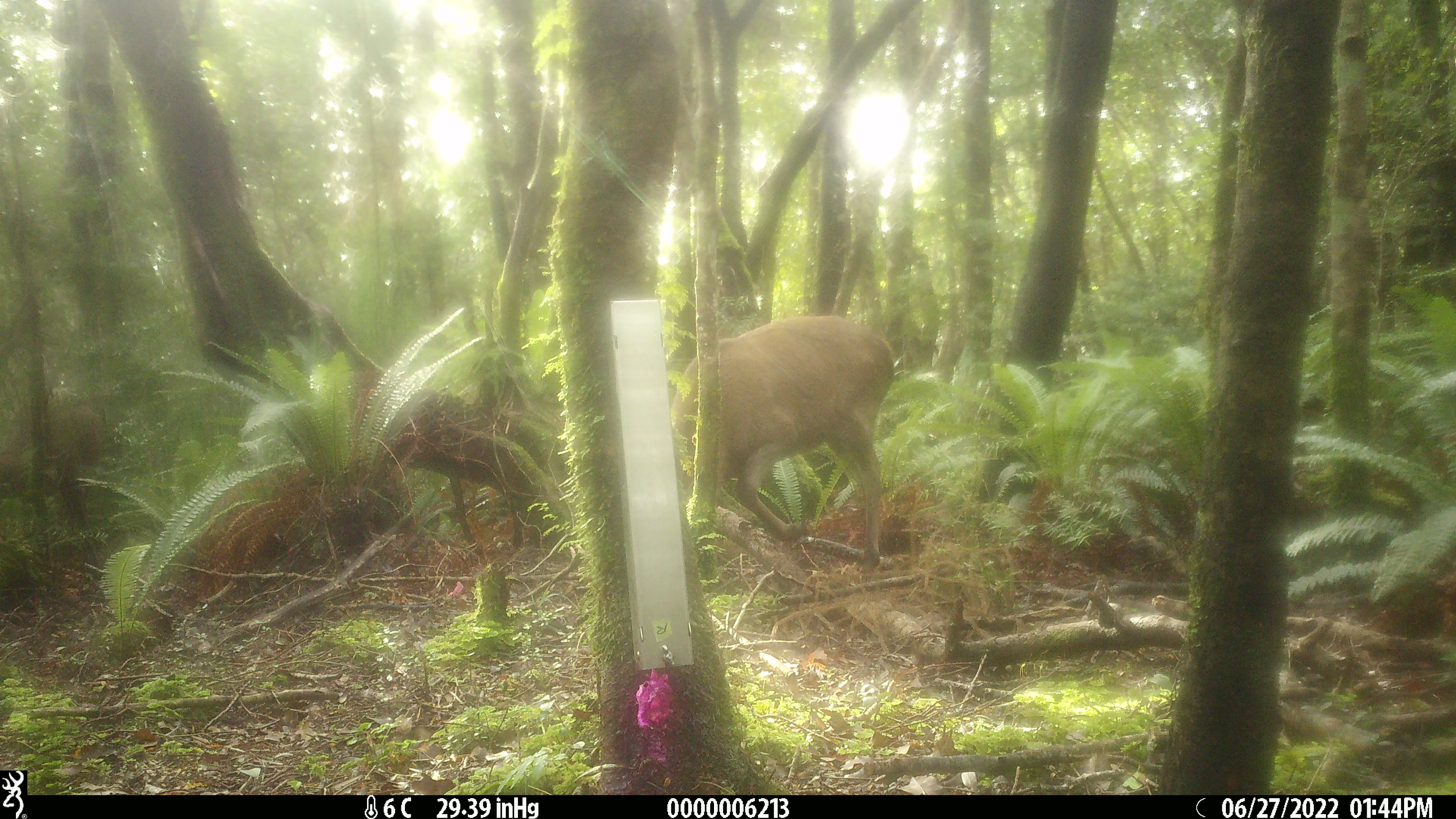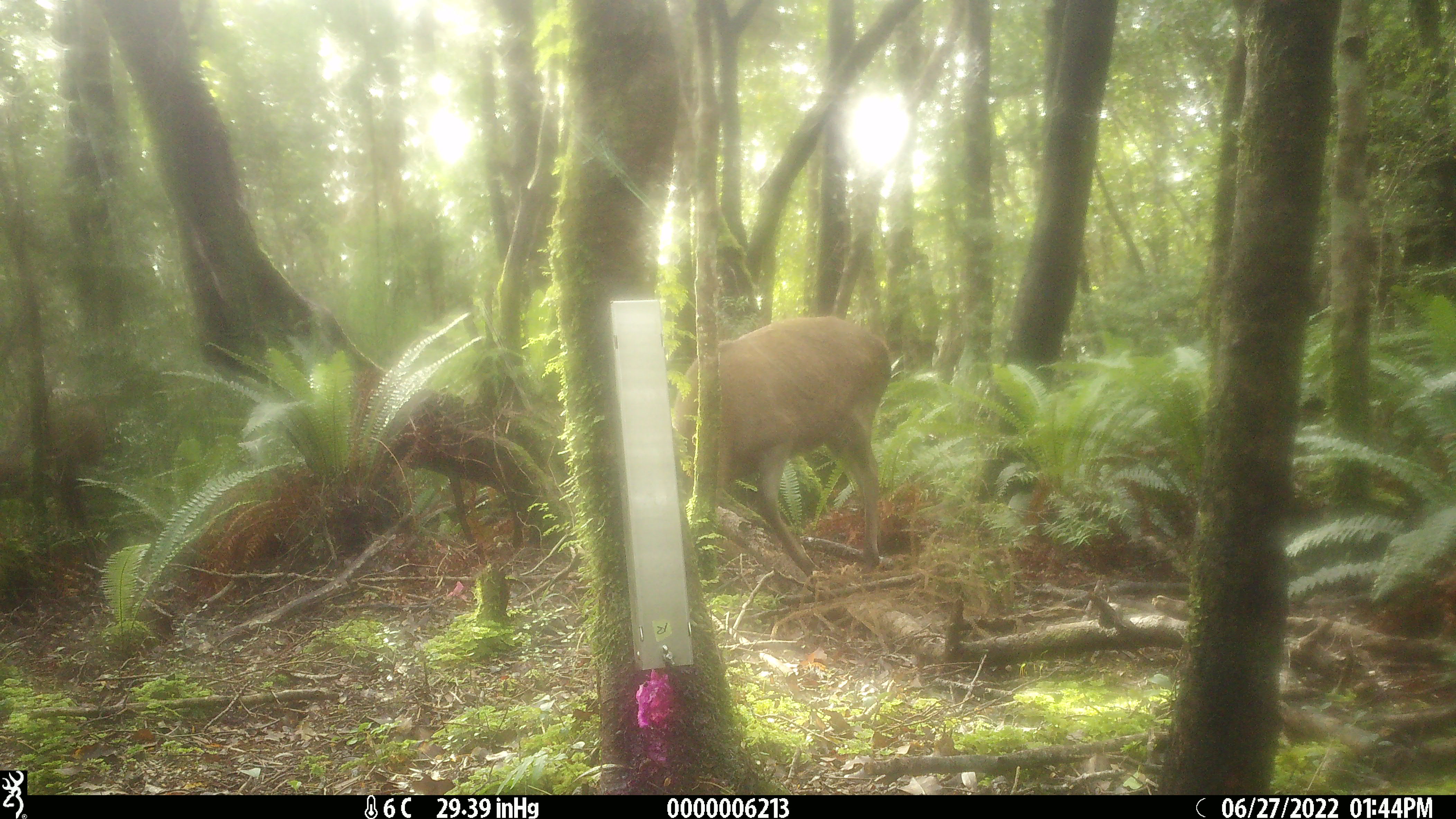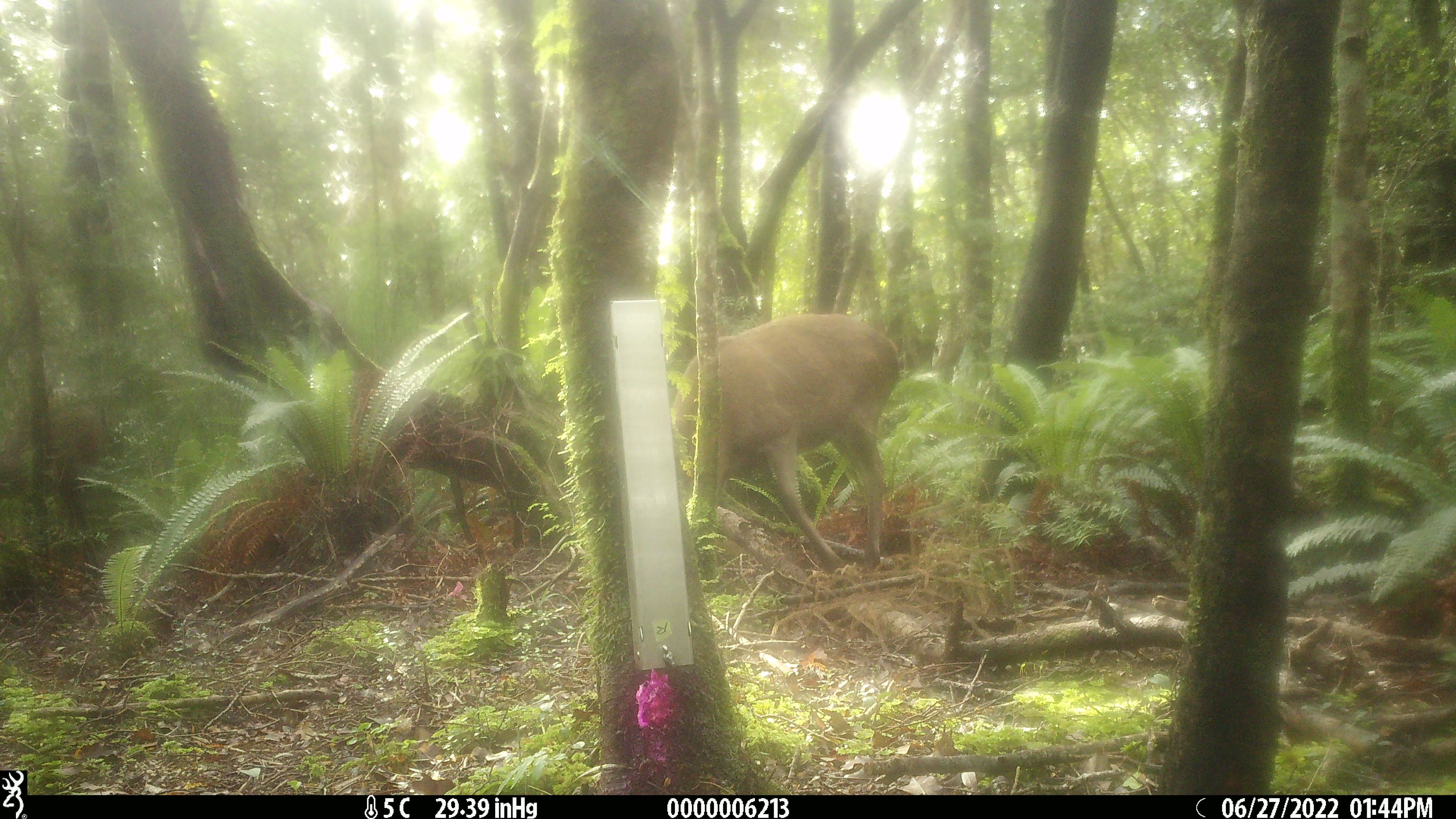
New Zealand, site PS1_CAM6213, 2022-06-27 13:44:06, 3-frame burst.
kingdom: Animalia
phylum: Chordata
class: Mammalia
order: Artiodactyla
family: Cervidae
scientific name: Cervidae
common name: deer